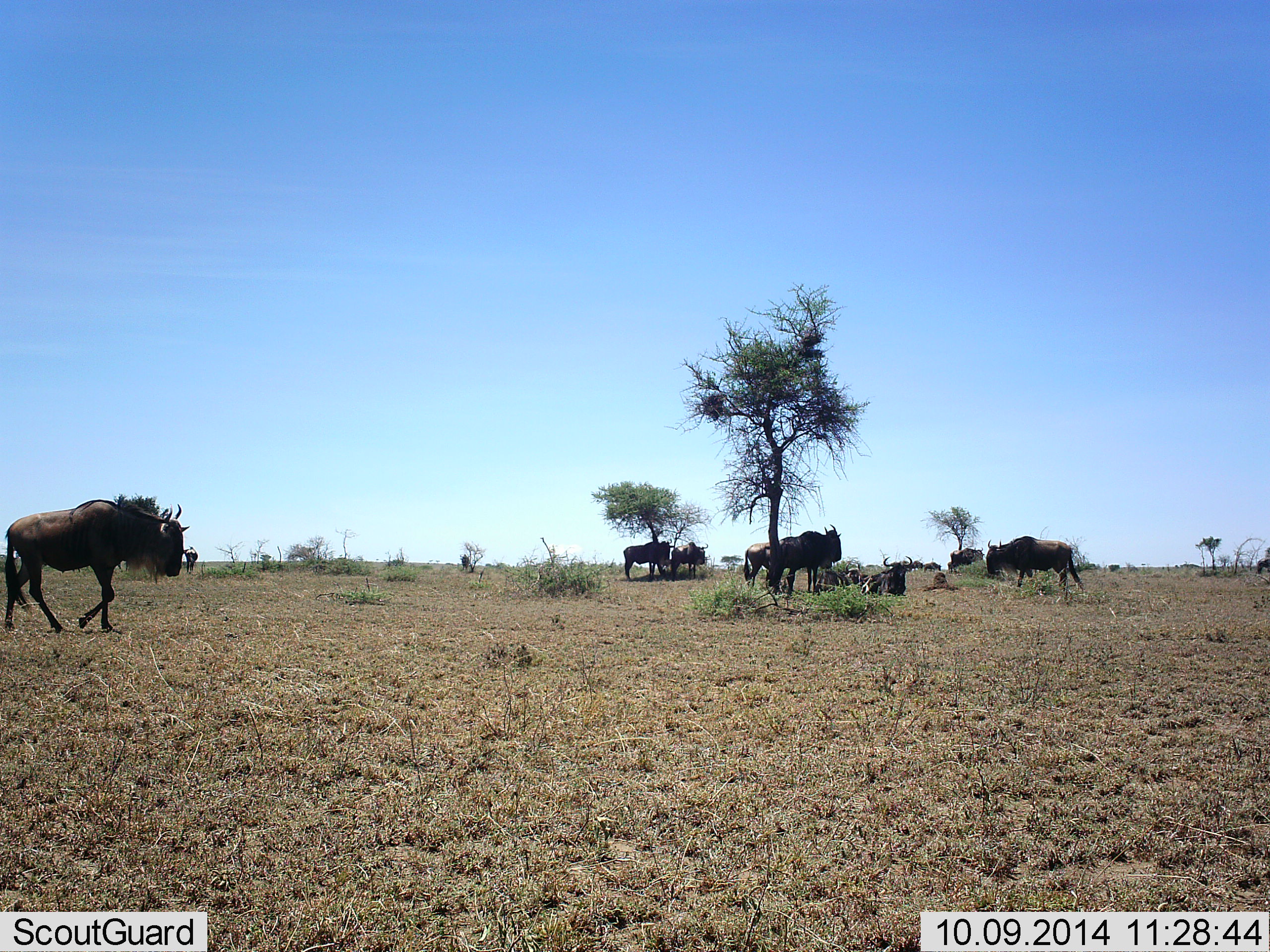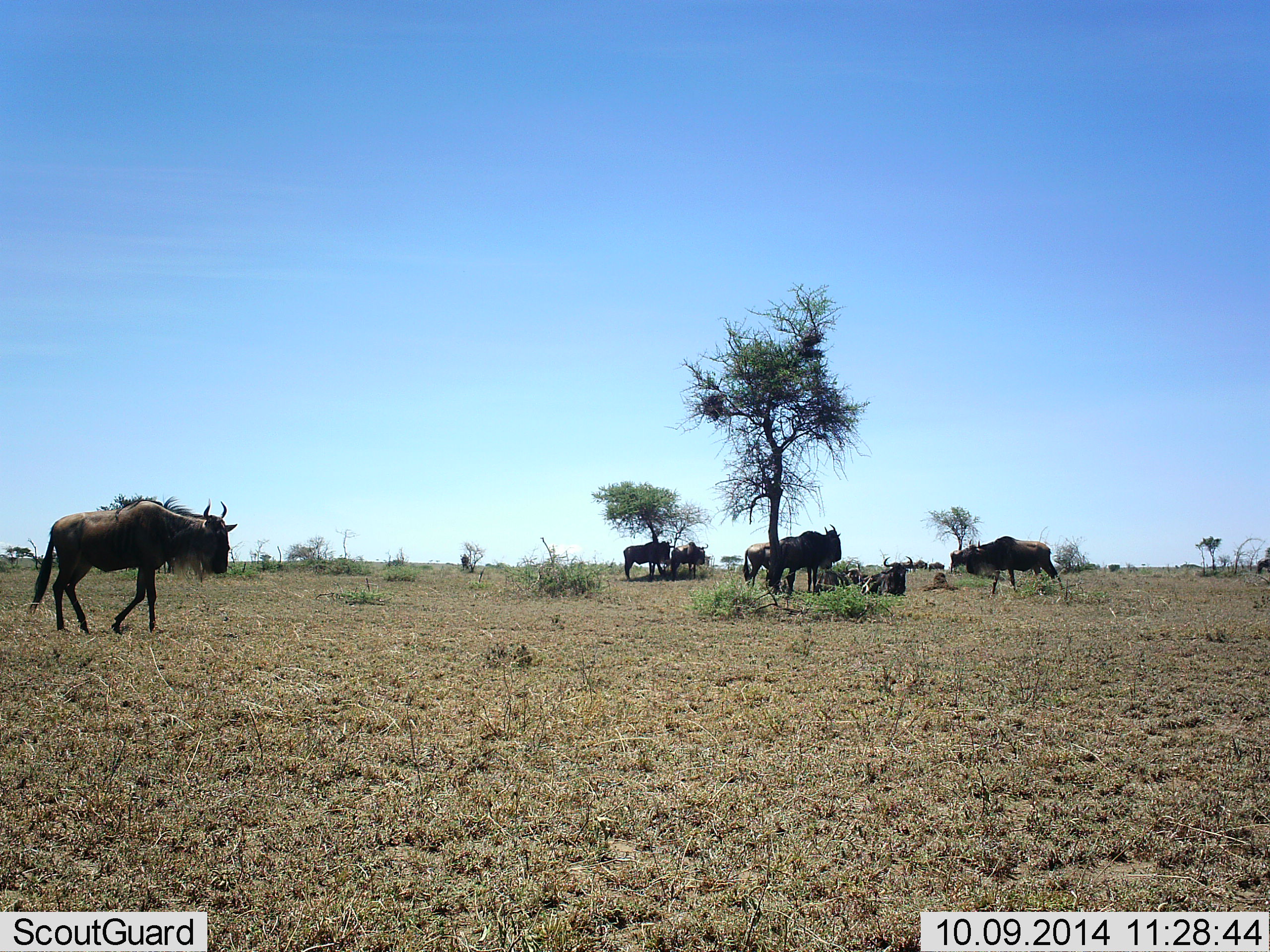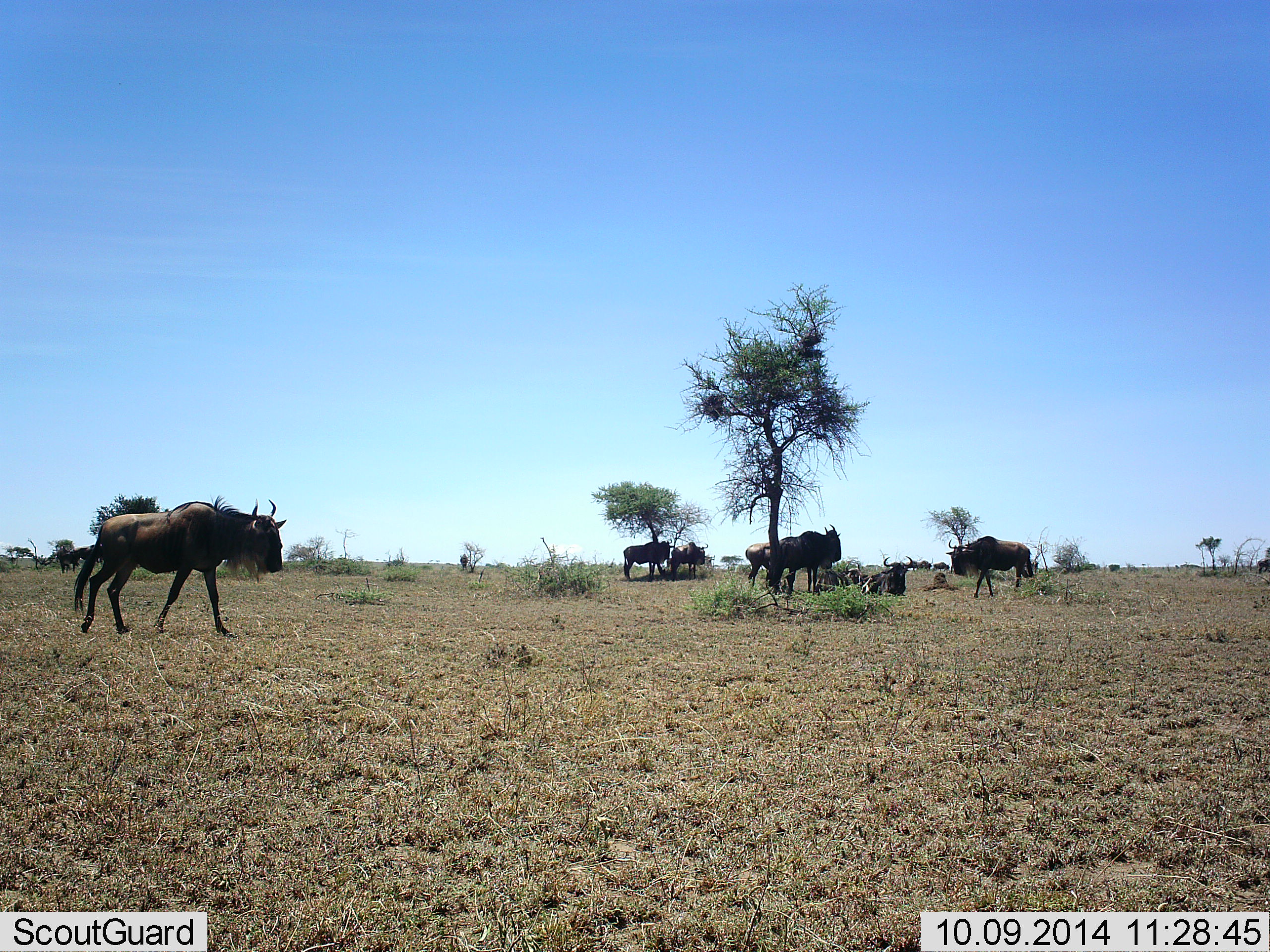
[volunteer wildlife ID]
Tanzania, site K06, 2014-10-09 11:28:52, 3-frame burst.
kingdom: Animalia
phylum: Chordata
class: Mammalia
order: Artiodactyla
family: Bovidae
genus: Connochaetes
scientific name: Connochaetes taurinus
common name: blue wildebeest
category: wildebeest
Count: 11-50.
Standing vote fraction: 80%.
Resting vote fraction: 70%.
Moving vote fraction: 80%.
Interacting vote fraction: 0%.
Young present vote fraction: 0%.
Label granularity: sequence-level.